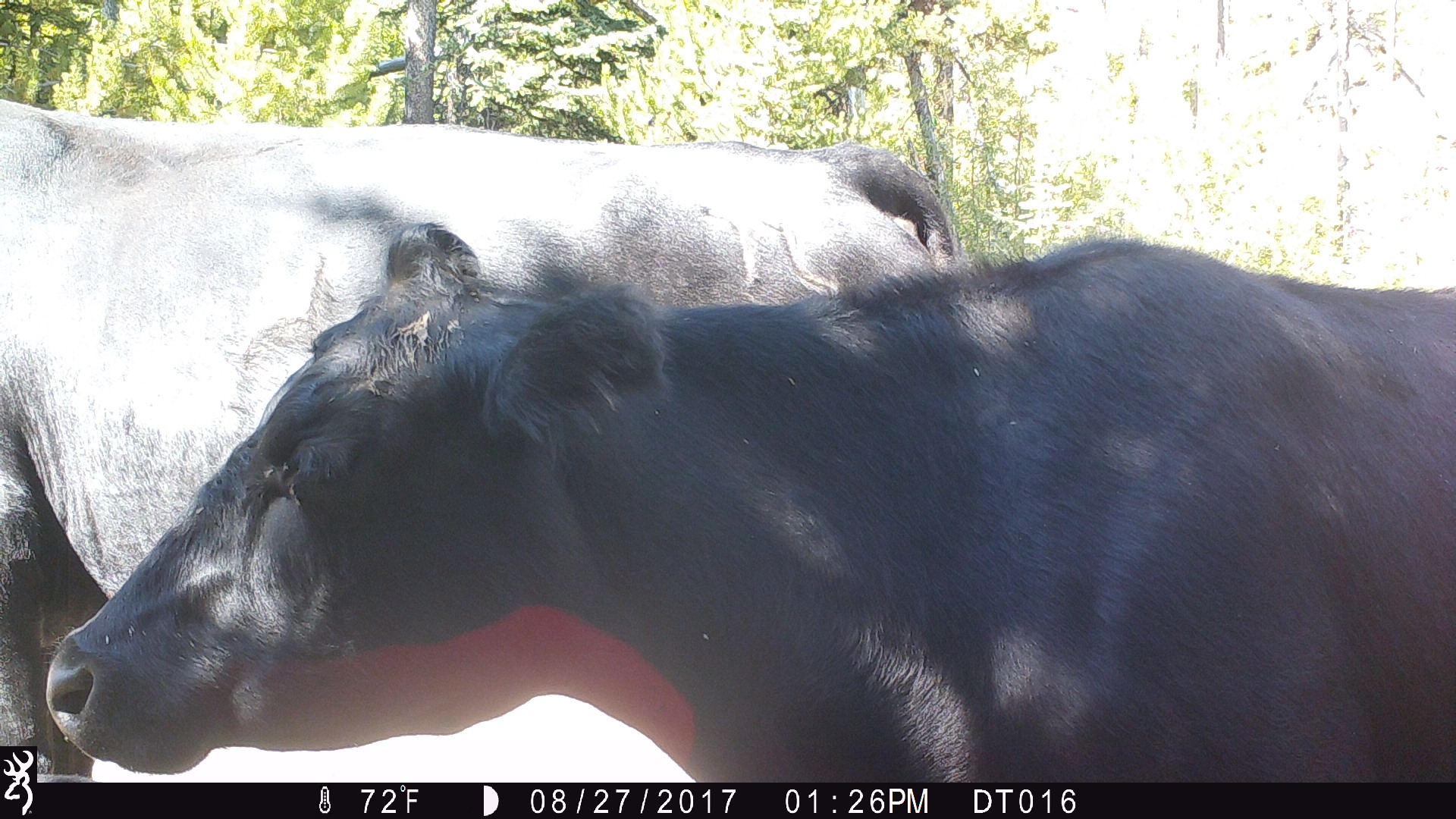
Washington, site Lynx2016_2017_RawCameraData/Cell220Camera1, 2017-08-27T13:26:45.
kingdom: Animalia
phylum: Chordata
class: Mammalia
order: Artiodactyla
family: Bovidae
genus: Bos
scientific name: Bos taurus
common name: domestic cattle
Domestic cattle (Bos taurus). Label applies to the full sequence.